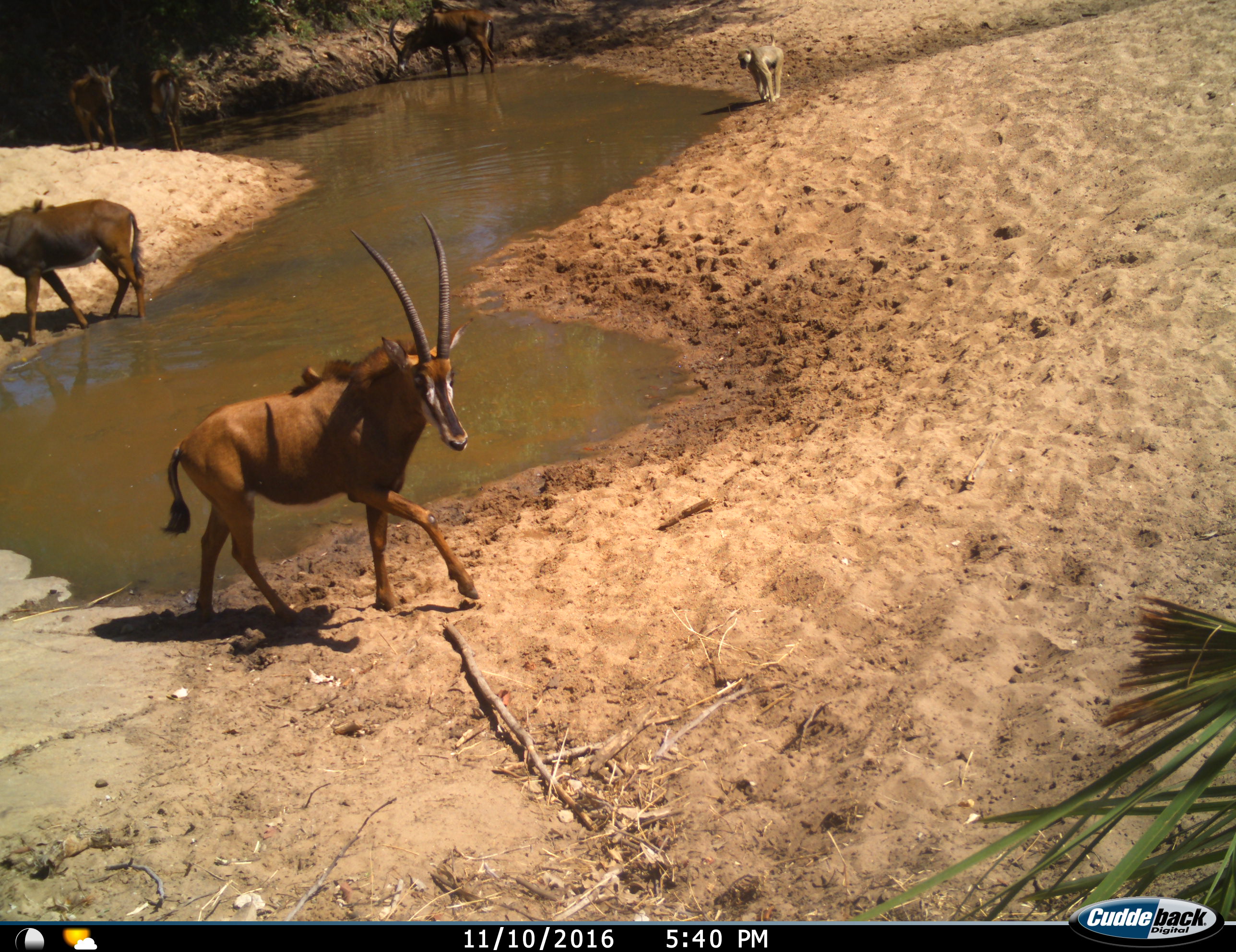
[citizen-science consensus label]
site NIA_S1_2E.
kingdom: Animalia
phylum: Chordata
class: Mammalia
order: Primates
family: Cercopithecidae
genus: Papio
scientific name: Papio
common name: baboon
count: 1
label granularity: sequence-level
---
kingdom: Animalia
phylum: Chordata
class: Mammalia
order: Artiodactyla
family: Bovidae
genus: Hippotragus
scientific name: Hippotragus niger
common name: sable antelope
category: sable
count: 5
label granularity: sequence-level